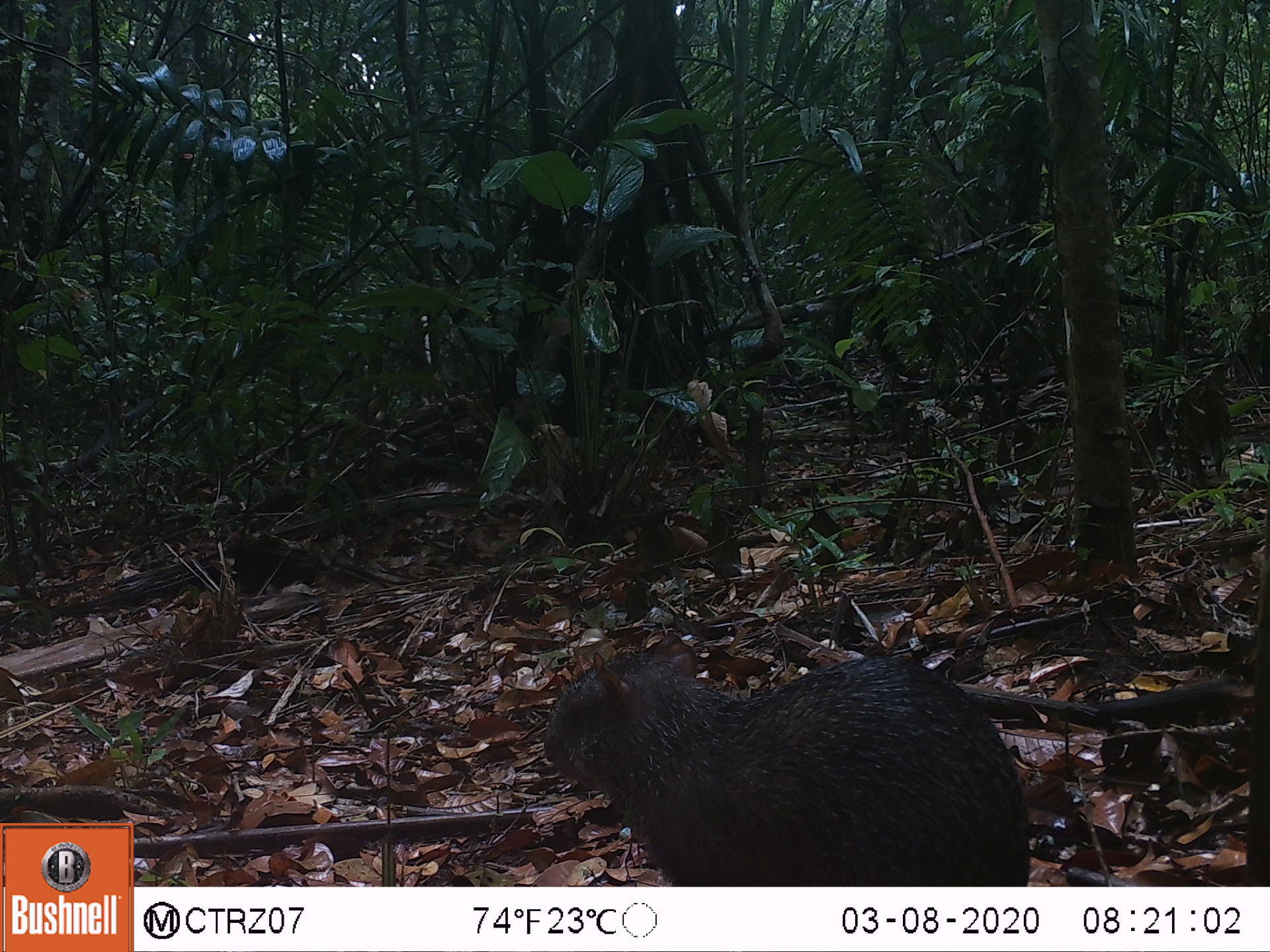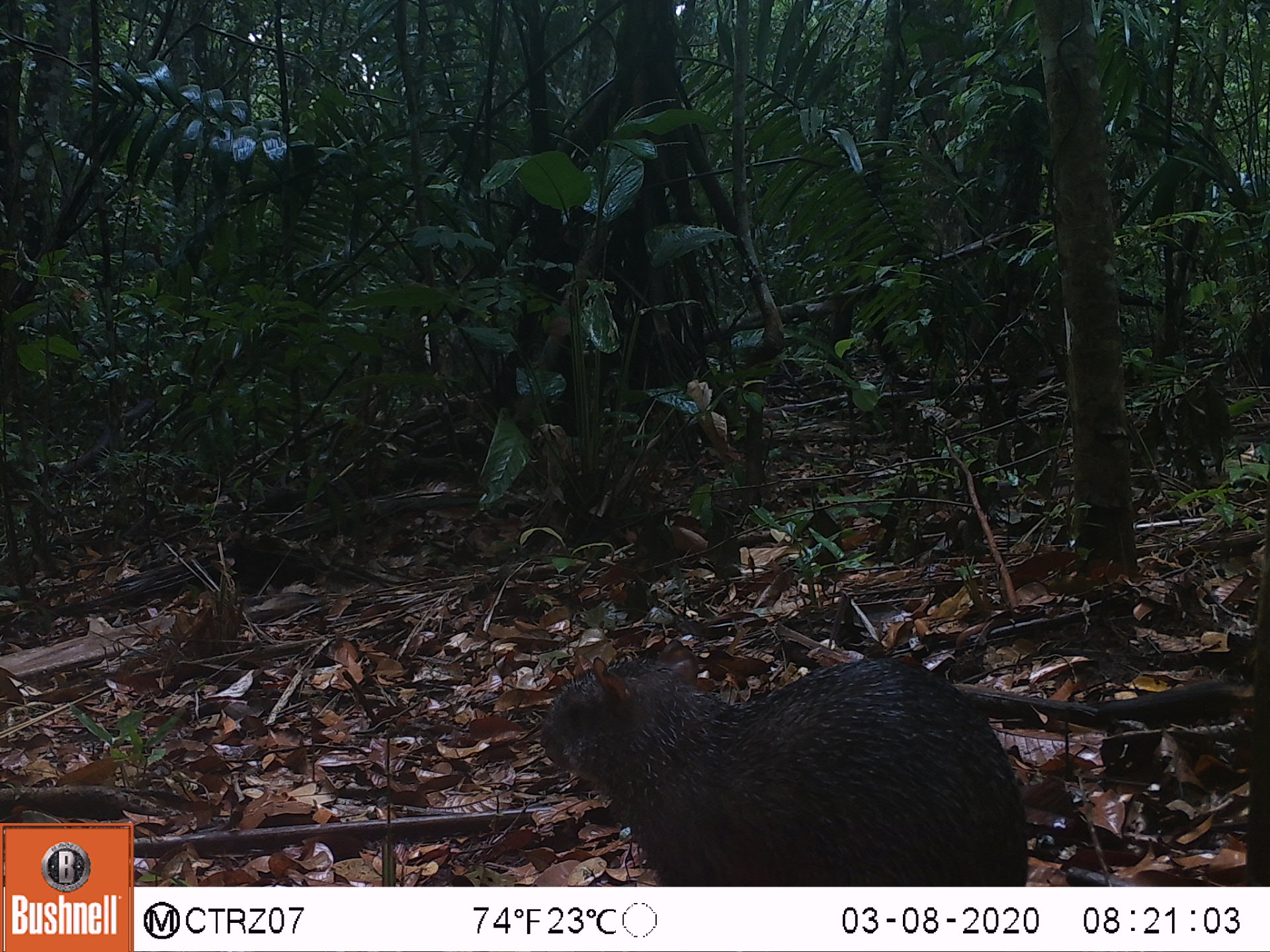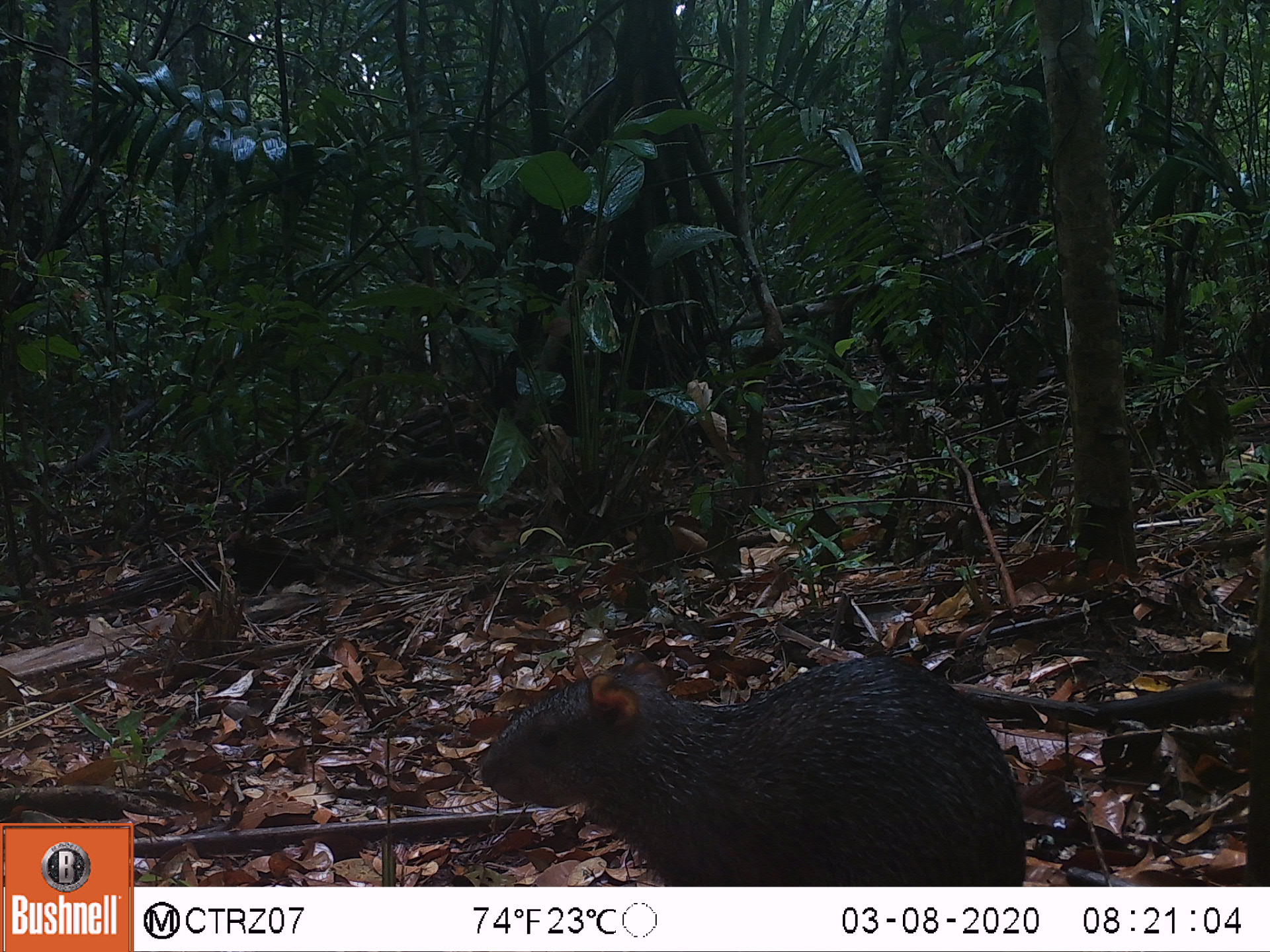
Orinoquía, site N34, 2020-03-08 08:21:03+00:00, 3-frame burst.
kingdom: Animalia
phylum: Chordata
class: Mammalia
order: Rodentia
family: Dasyproctidae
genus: Dasyprocta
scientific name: Dasyprocta fuliginosa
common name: black agouti